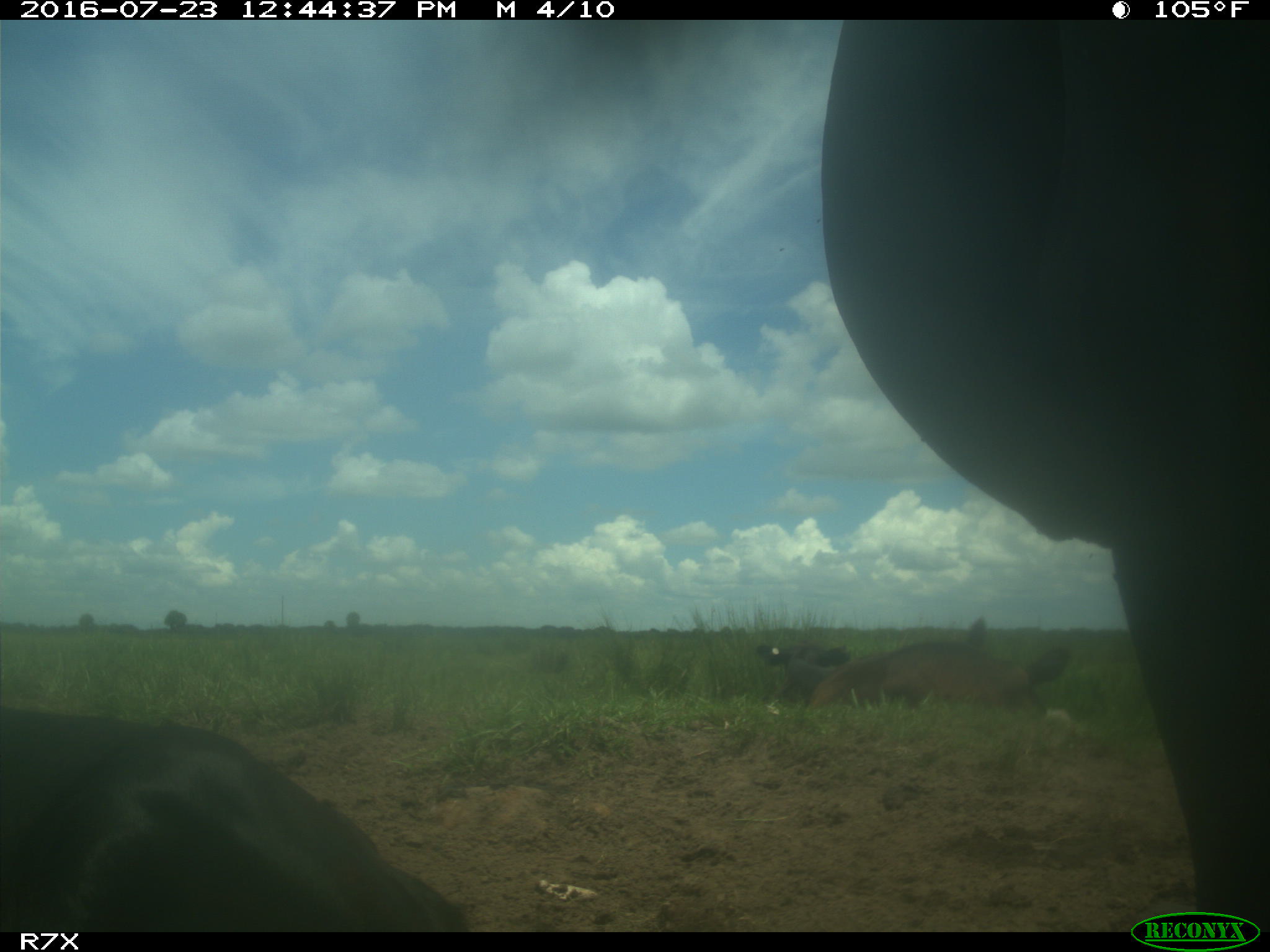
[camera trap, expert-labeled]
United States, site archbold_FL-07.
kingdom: Animalia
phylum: Chordata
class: Mammalia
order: Artiodactyla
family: Bovidae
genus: Bos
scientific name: Bos taurus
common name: domestic cow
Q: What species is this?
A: Bos taurus (domestic cow).